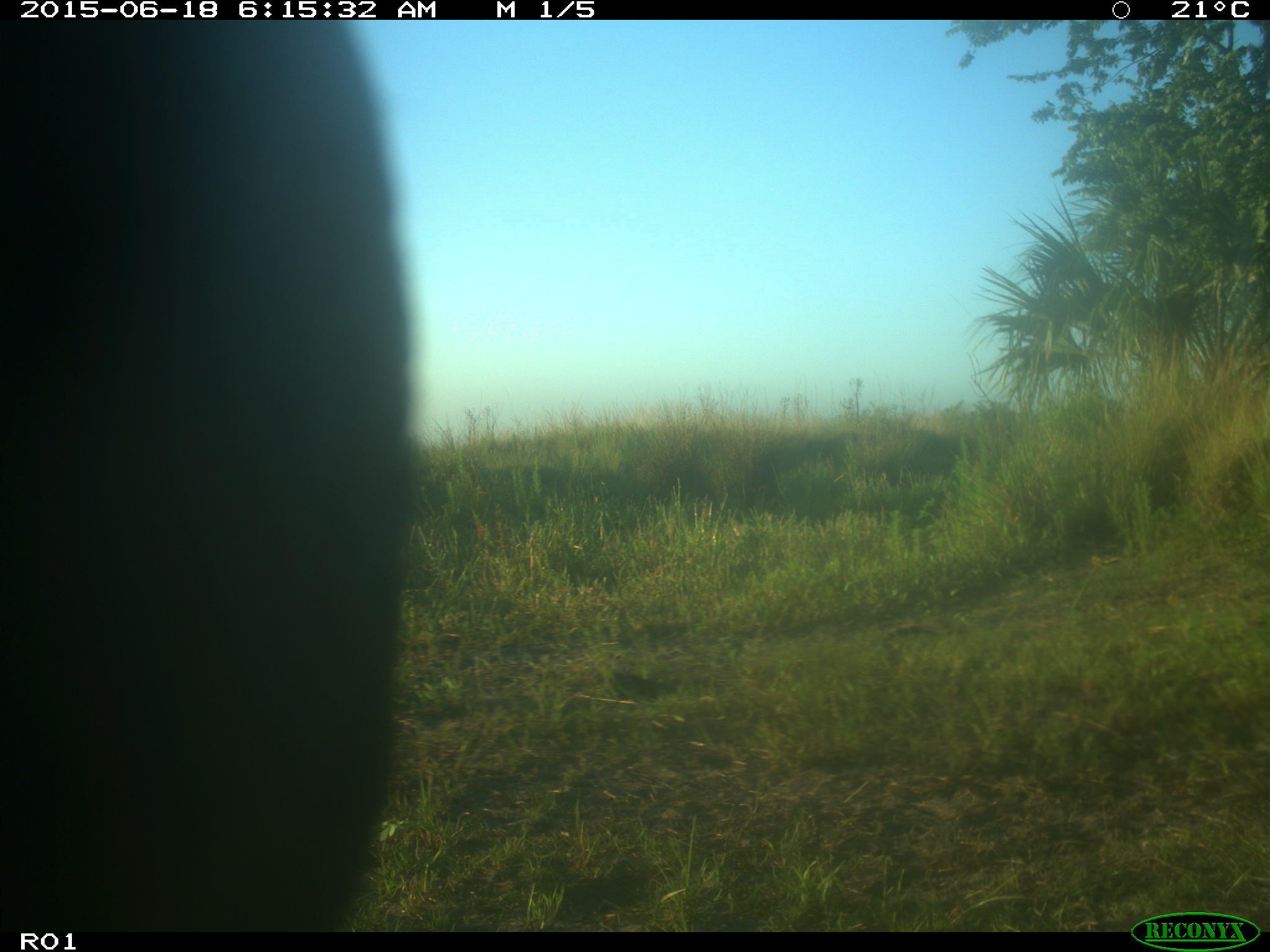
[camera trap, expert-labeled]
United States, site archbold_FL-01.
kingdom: Animalia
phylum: Chordata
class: Mammalia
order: Artiodactyla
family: Bovidae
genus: Bos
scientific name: Bos taurus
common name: domestic cow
Bos taurus (domestic cow).